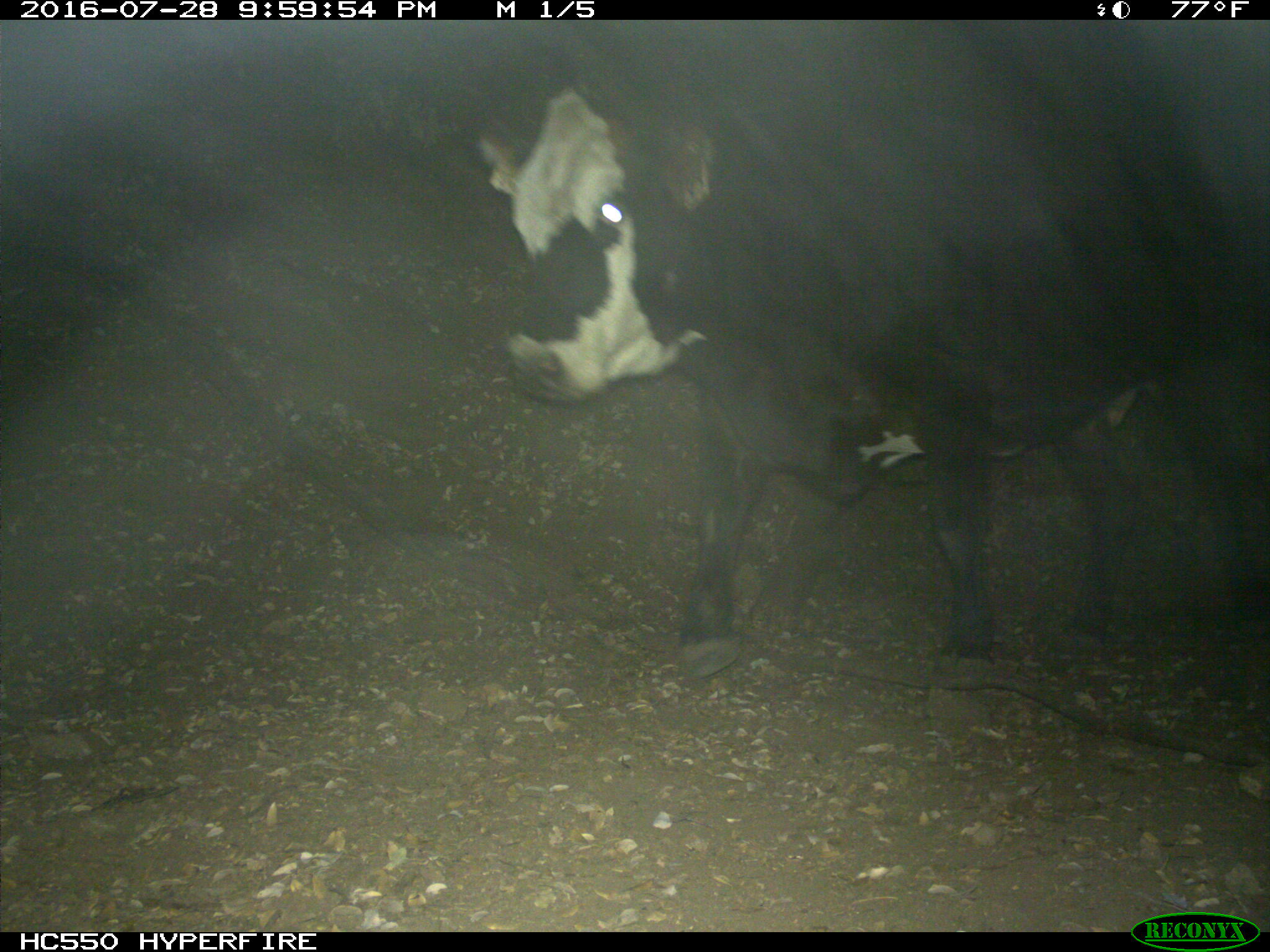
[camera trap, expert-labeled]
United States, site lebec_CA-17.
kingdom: Animalia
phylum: Chordata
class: Mammalia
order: Artiodactyla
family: Bovidae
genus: Bos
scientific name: Bos taurus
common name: domestic cow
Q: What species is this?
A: Bos taurus (domestic cow).